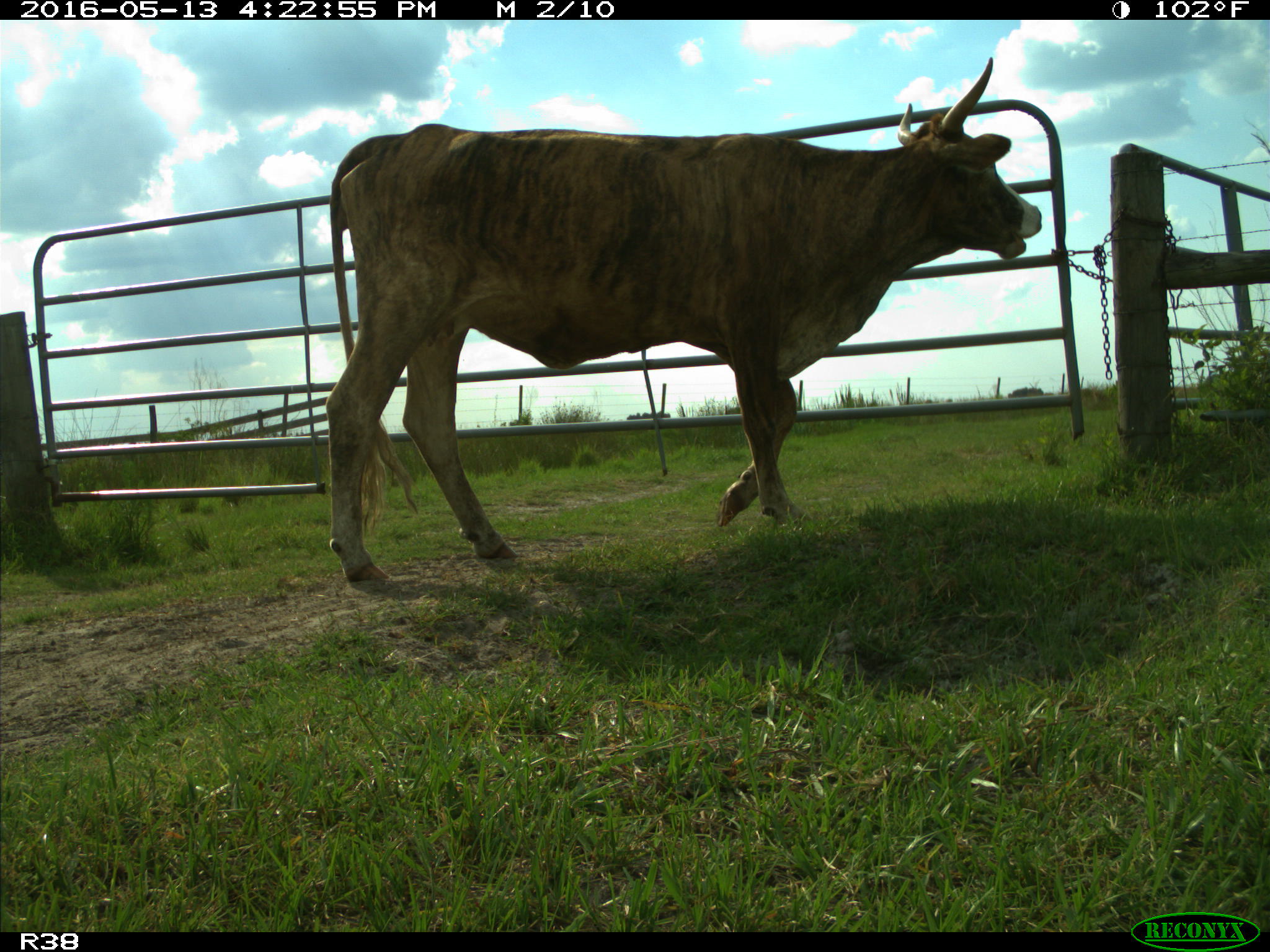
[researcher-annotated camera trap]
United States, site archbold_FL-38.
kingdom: Animalia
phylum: Chordata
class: Mammalia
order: Artiodactyla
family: Bovidae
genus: Bos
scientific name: Bos taurus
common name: domestic cow